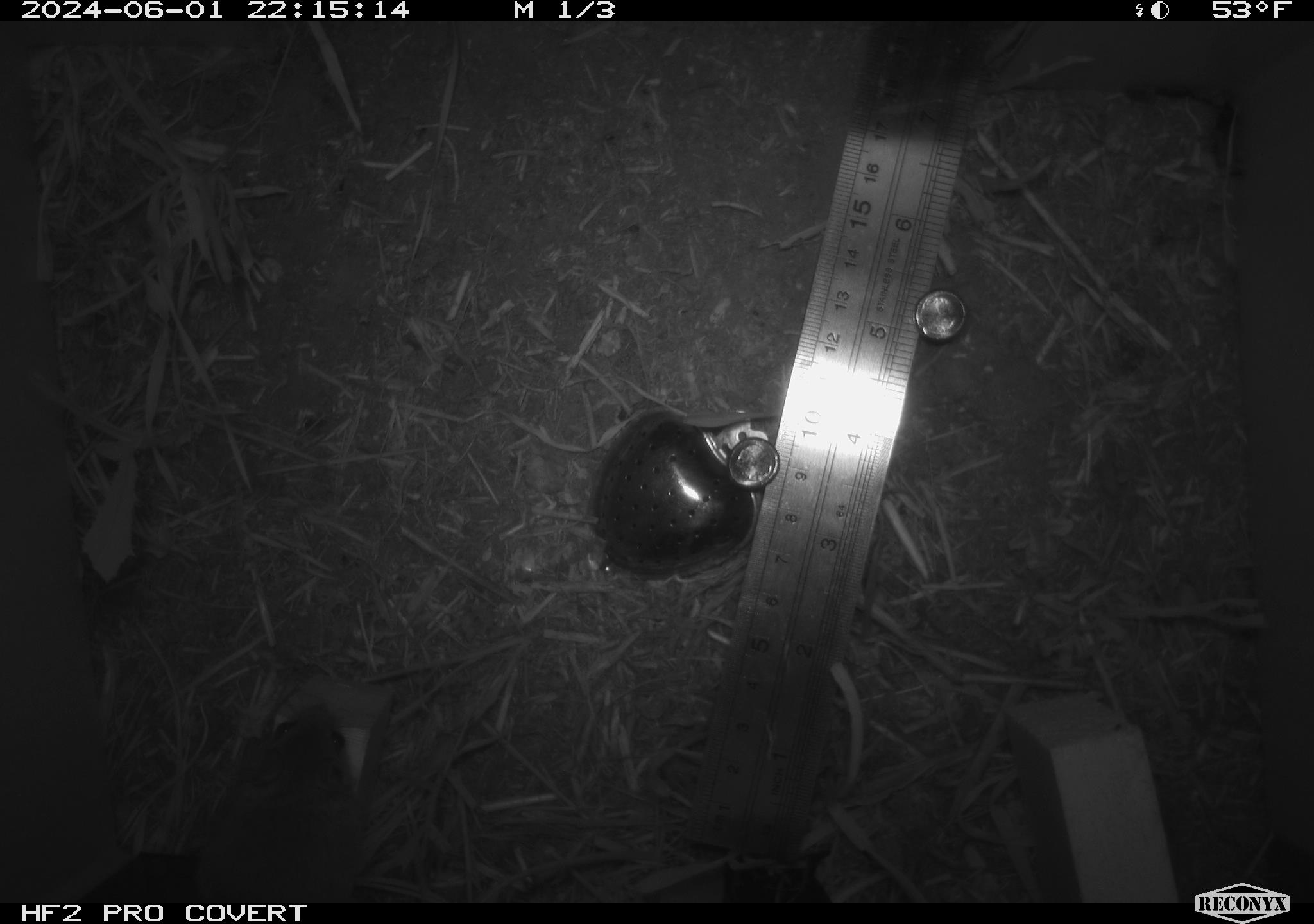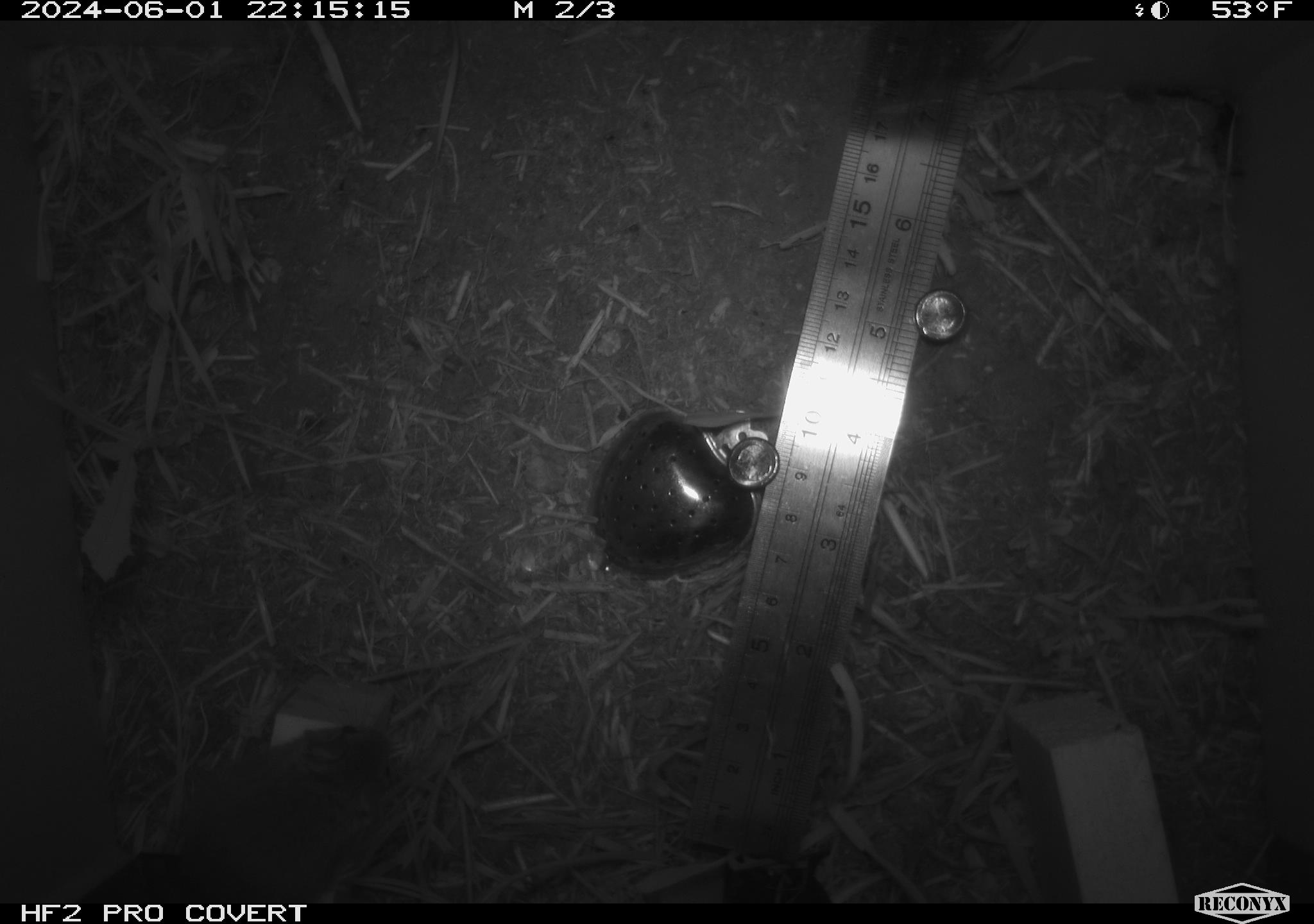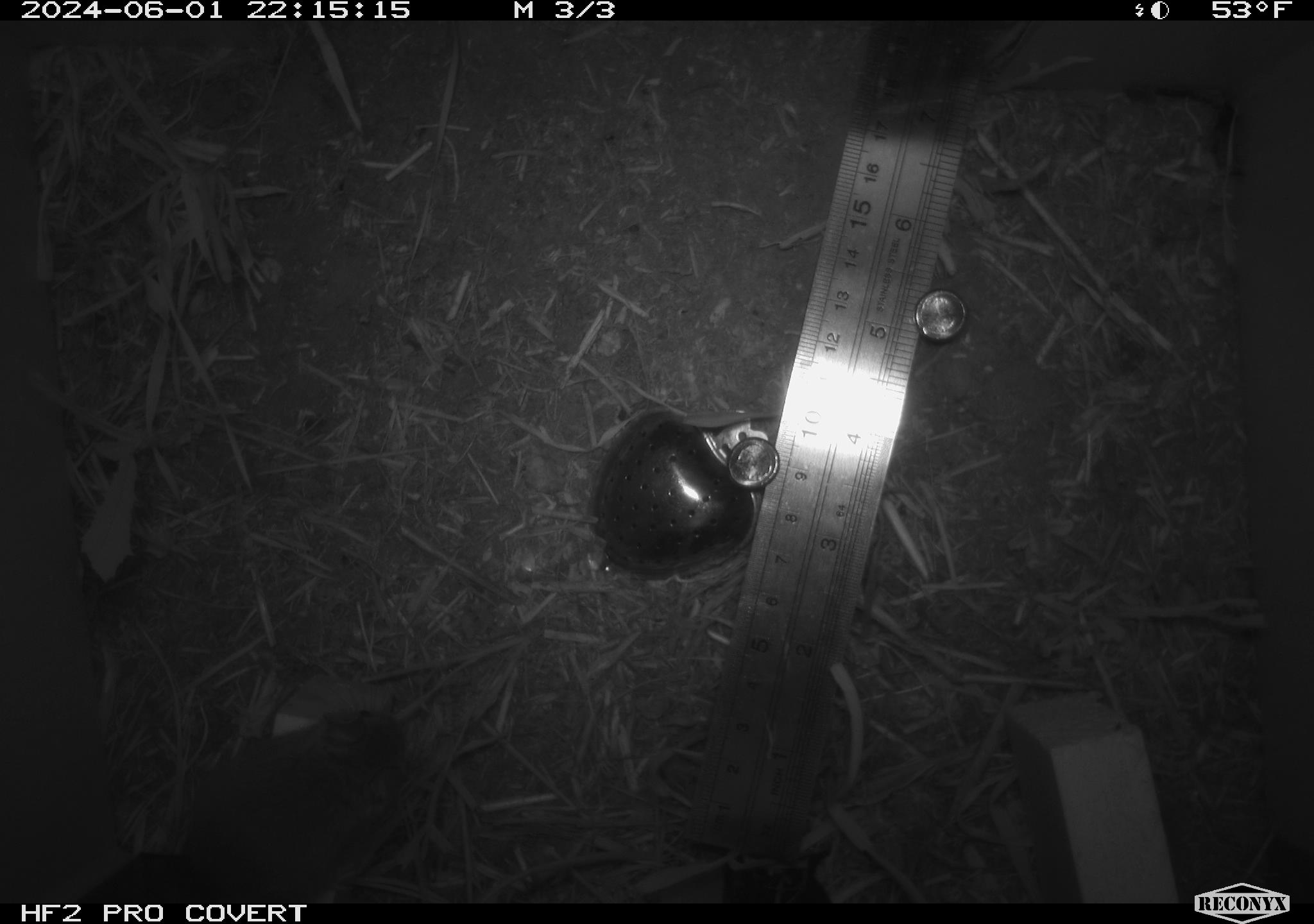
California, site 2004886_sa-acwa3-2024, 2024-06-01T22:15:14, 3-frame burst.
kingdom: Animalia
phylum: Chordata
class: Mammalia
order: Rodentia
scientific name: Rodentia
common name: mouse species